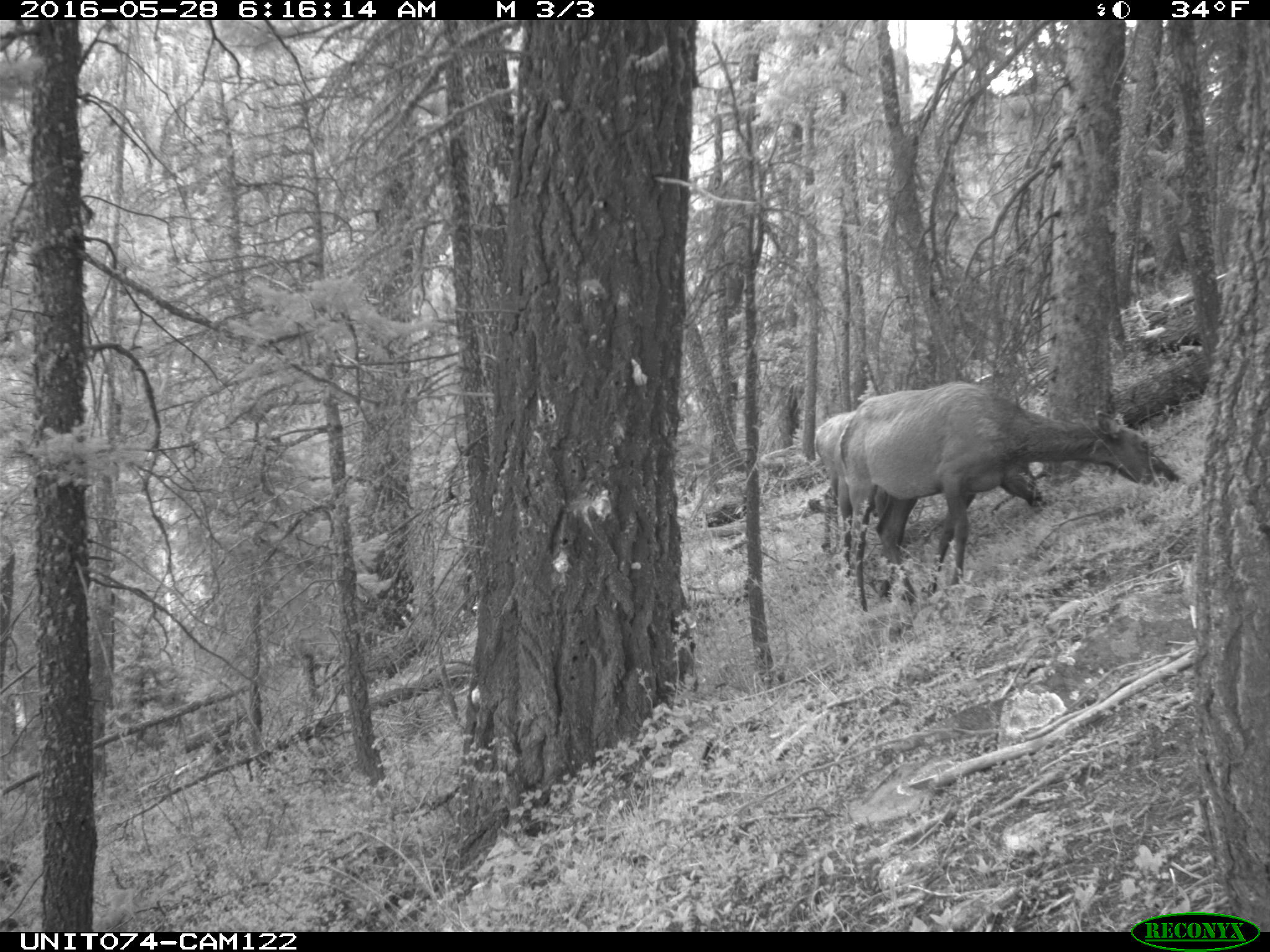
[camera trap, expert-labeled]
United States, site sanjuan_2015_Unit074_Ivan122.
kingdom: Animalia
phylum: Chordata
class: Mammalia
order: Artiodactyla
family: Cervidae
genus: Cervus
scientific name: Cervus elaphus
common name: red deer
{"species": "Cervus elaphus (red deer)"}